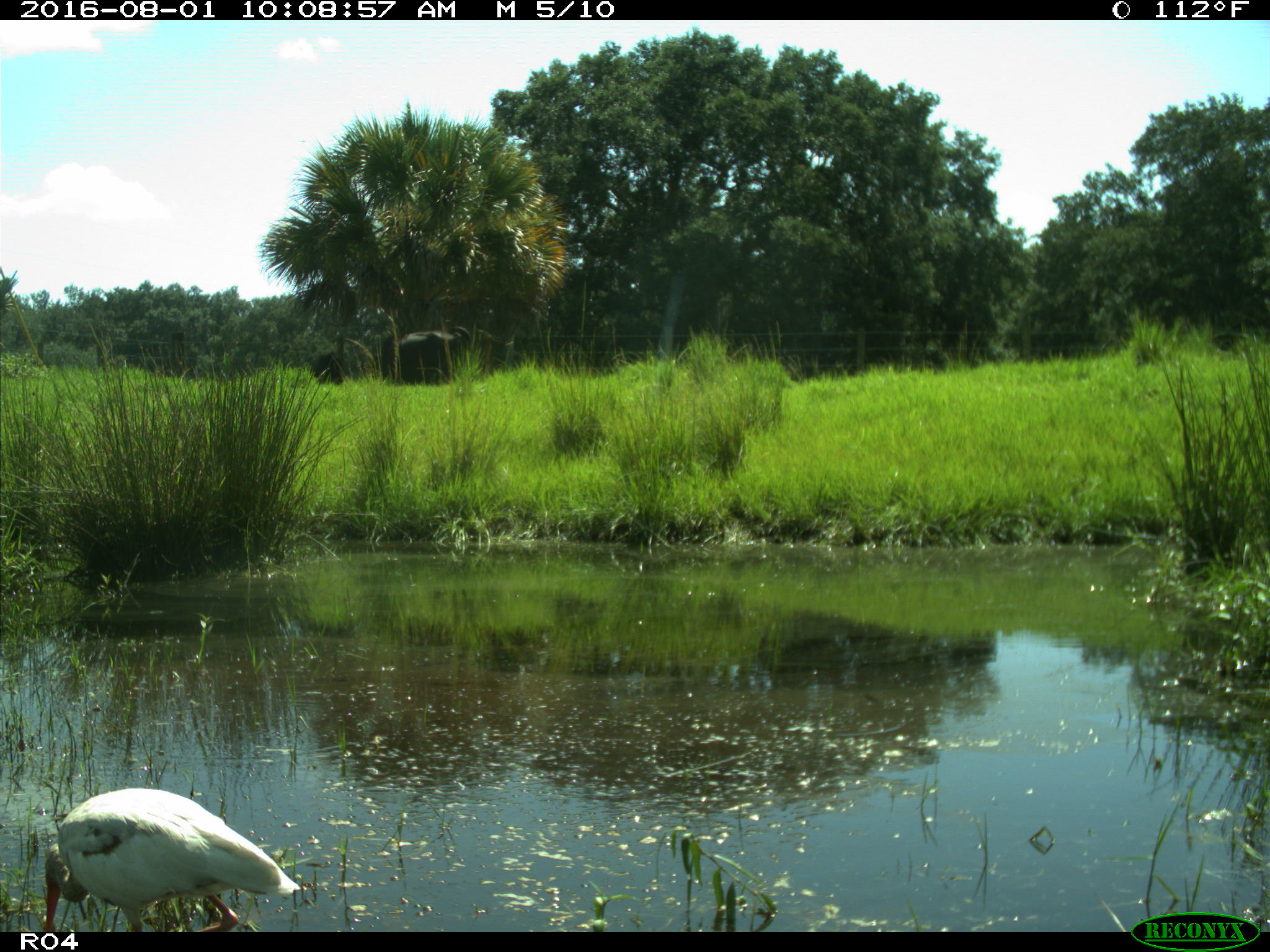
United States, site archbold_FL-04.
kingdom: Animalia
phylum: Chordata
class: Aves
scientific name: Aves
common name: birds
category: unidentified bird